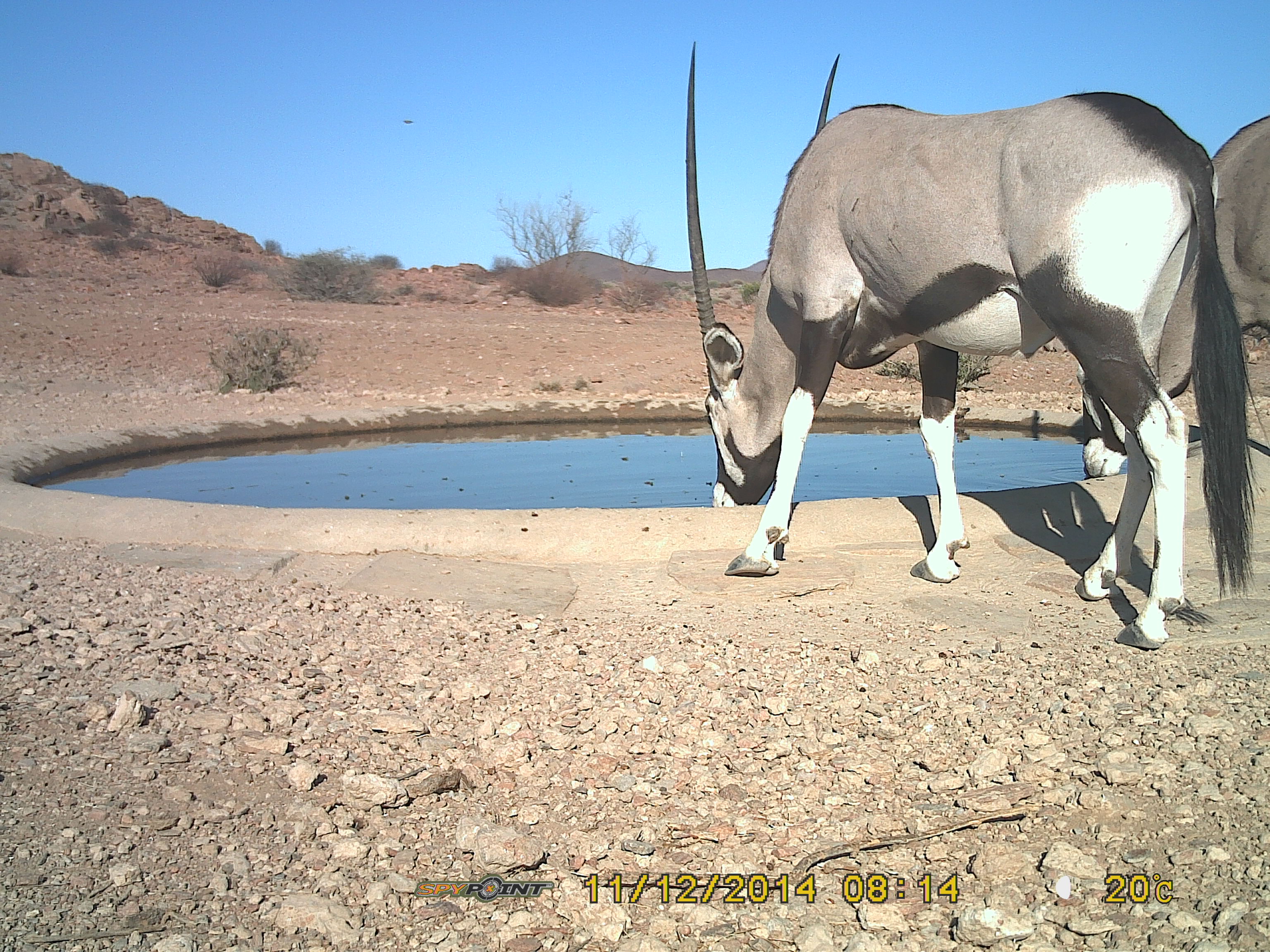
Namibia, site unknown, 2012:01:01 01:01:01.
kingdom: Animalia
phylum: Chordata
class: Mammalia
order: Artiodactyla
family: Bovidae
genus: Oryx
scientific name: Oryx gazella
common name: gemsbok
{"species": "Oryx gazella (gemsbok)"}